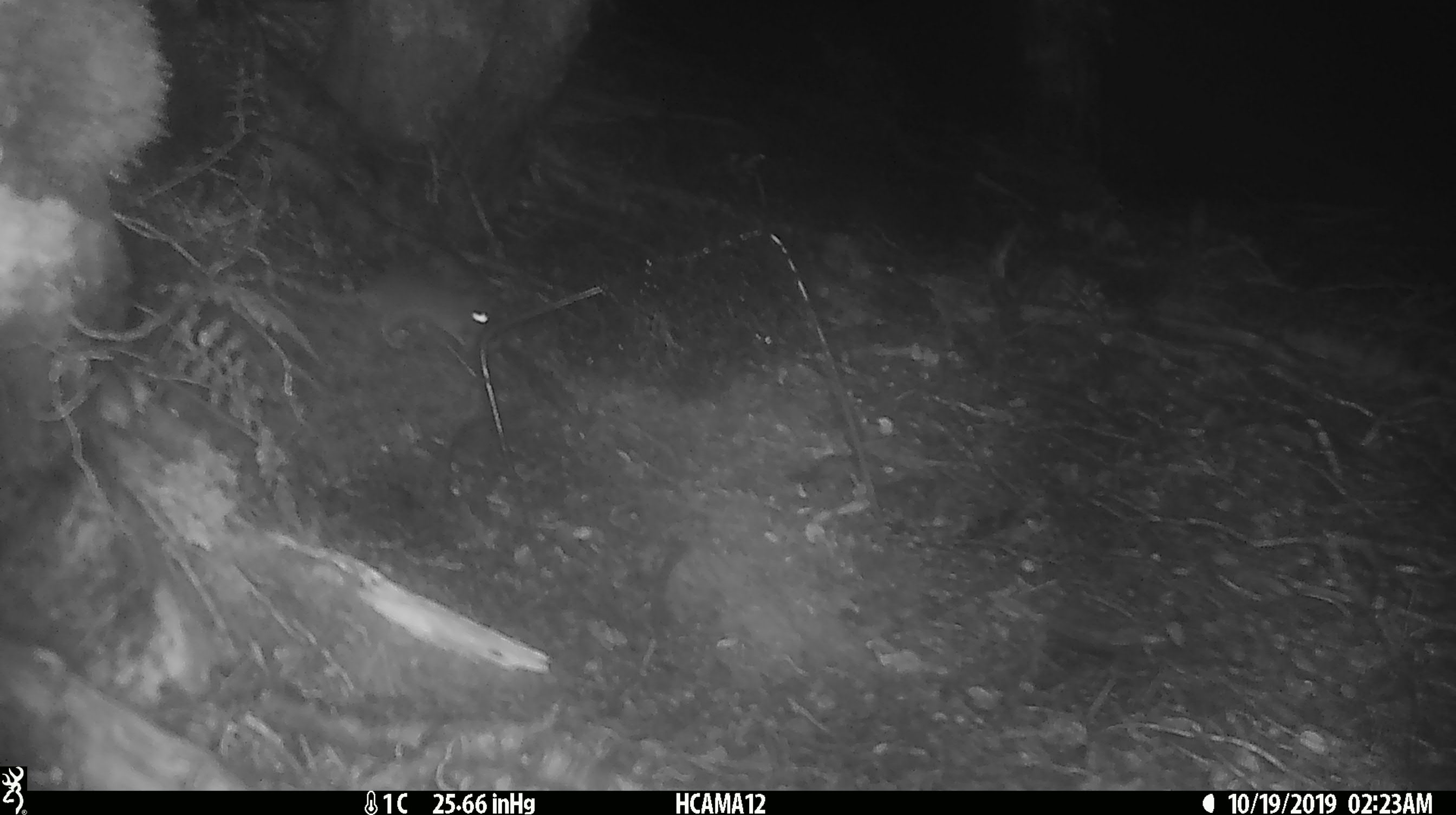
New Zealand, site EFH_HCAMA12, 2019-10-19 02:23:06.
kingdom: Animalia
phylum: Chordata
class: Mammalia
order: Rodentia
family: Muridae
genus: Mus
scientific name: Mus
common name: mouse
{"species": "mouse (Mus)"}